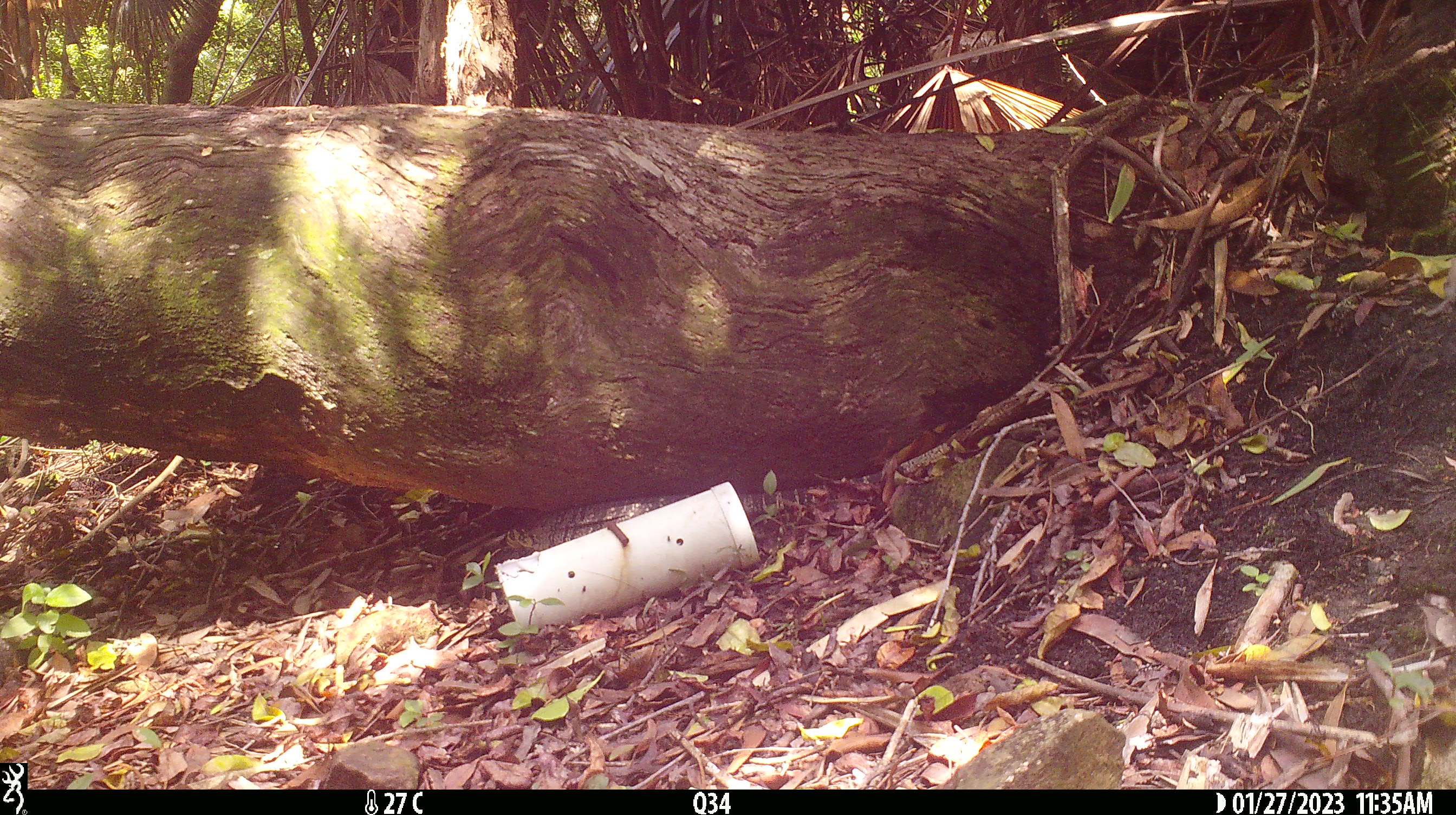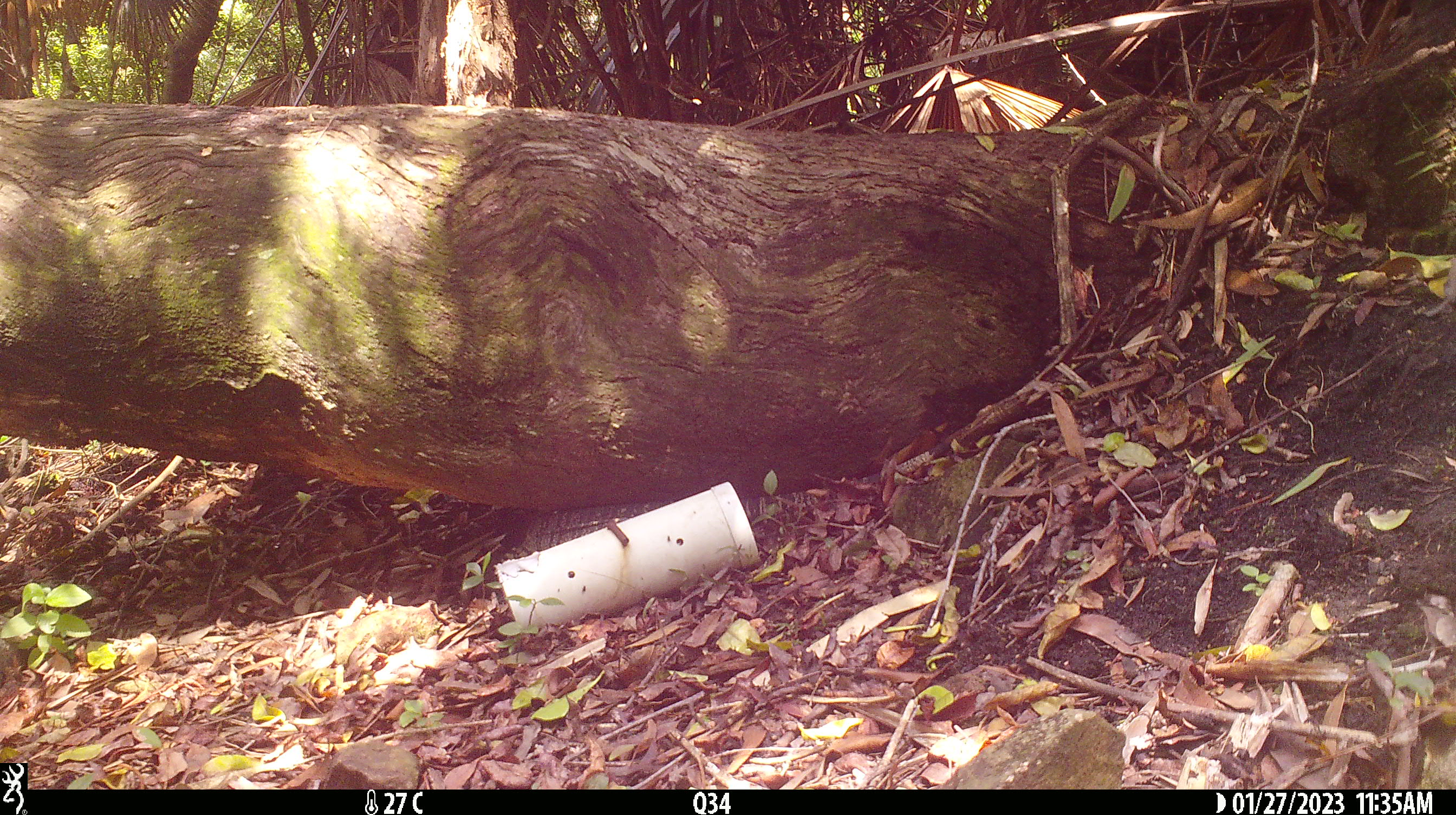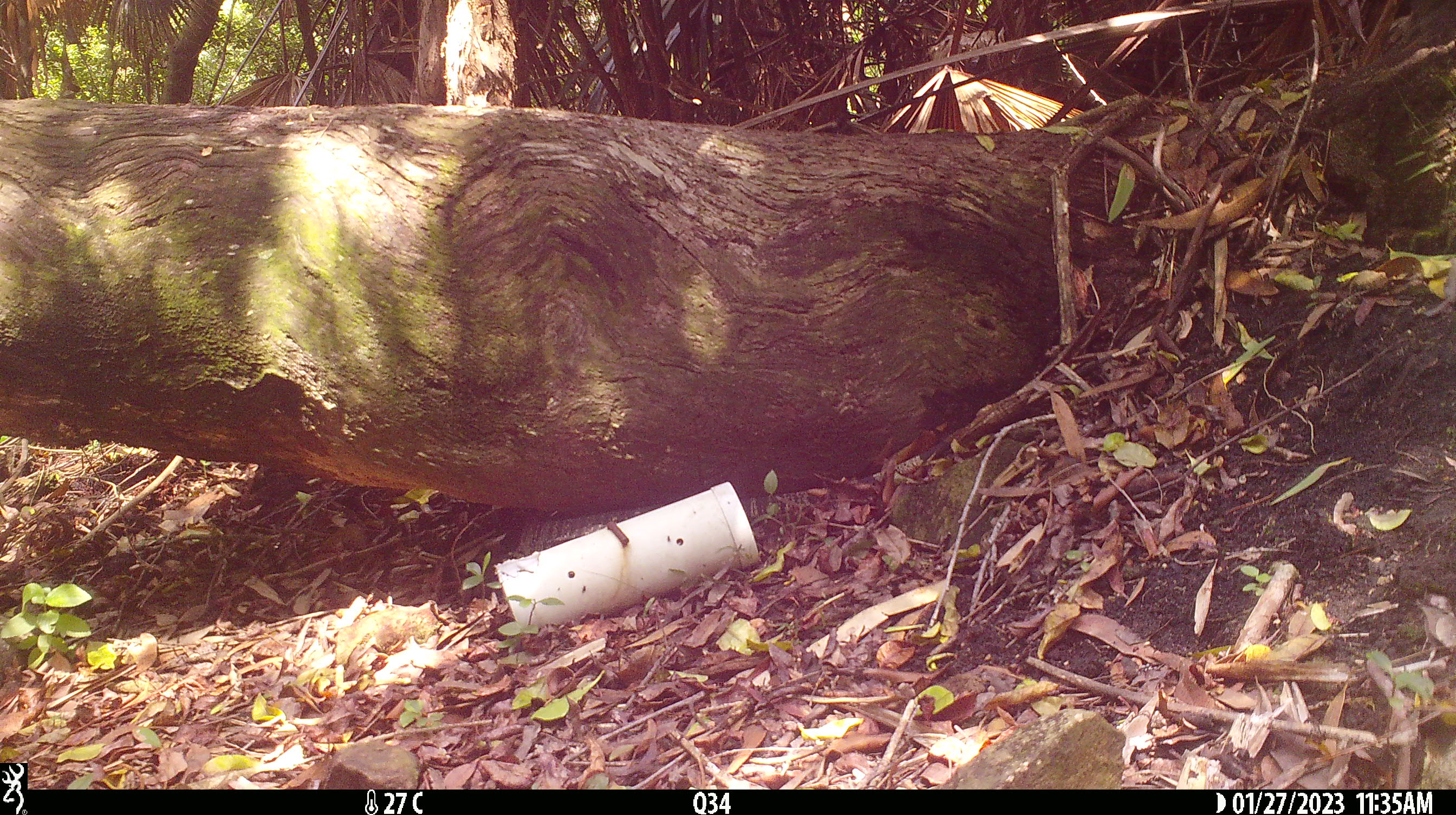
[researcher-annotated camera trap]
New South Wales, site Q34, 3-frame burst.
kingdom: Animalia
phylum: Chordata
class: Reptilia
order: Squamata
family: Varanidae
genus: Varanus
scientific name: Varanus varius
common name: lace monitor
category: goanna